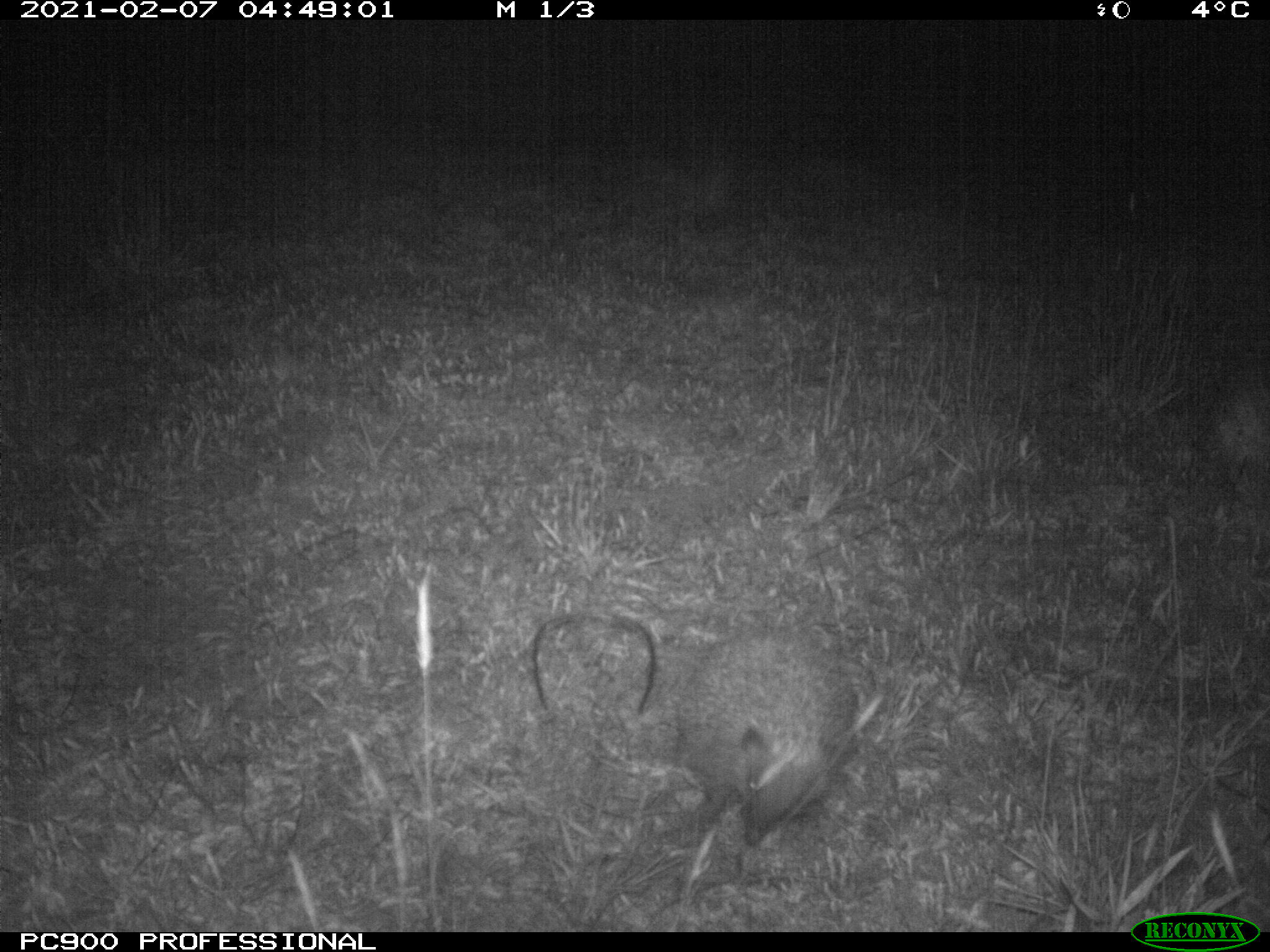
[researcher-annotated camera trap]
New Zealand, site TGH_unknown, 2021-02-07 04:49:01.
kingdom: Animalia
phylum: Chordata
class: Mammalia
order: Eulipotyphla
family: Erinaceidae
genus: Erinaceus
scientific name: Erinaceus europaeus europaeus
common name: european hedgehog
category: hedgehog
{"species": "hedgehog (european hedgehog) (Erinaceus europaeus europaeus)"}